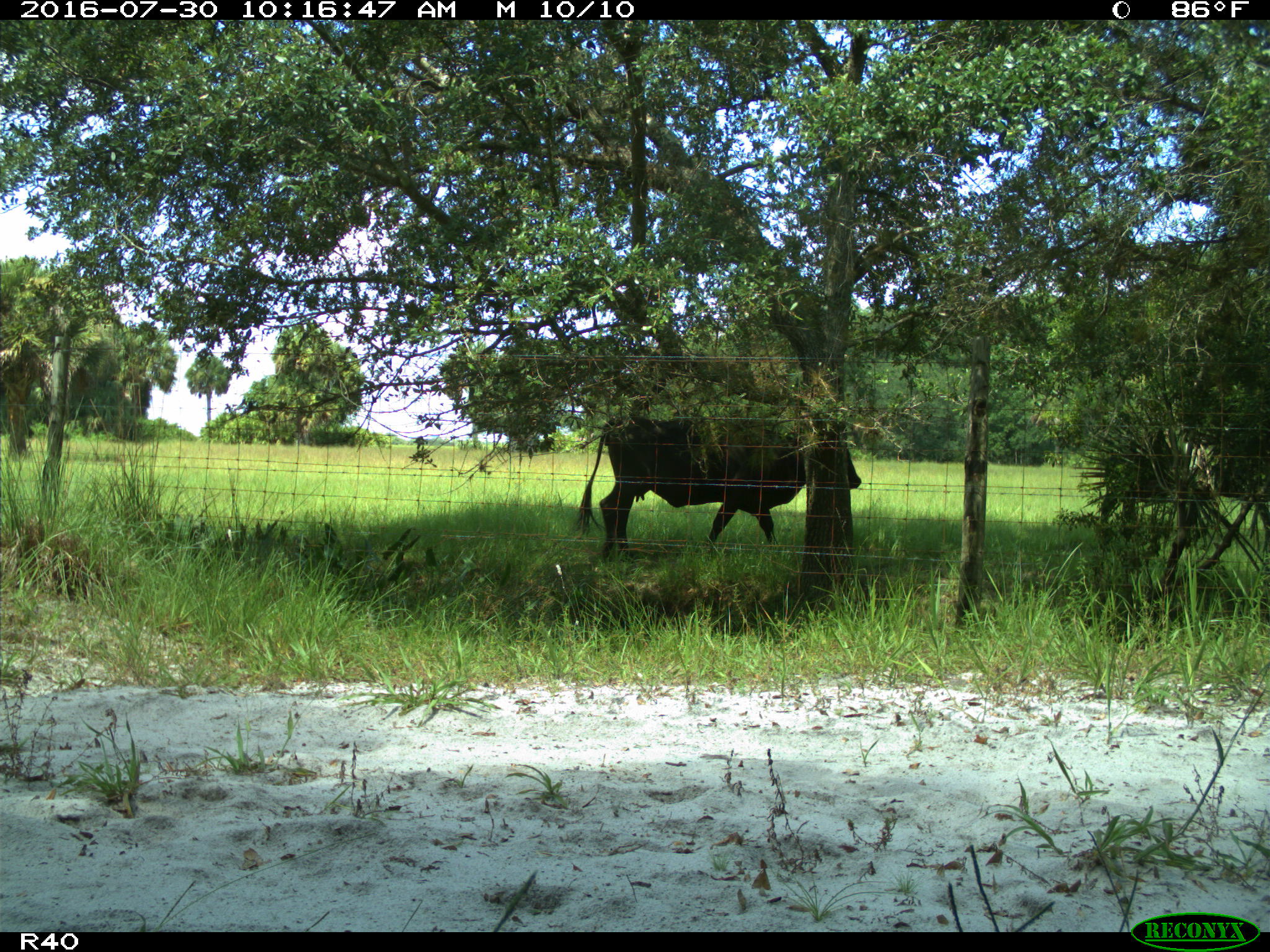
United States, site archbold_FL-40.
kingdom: Animalia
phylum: Chordata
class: Mammalia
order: Artiodactyla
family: Bovidae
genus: Bos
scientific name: Bos taurus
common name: domestic cow